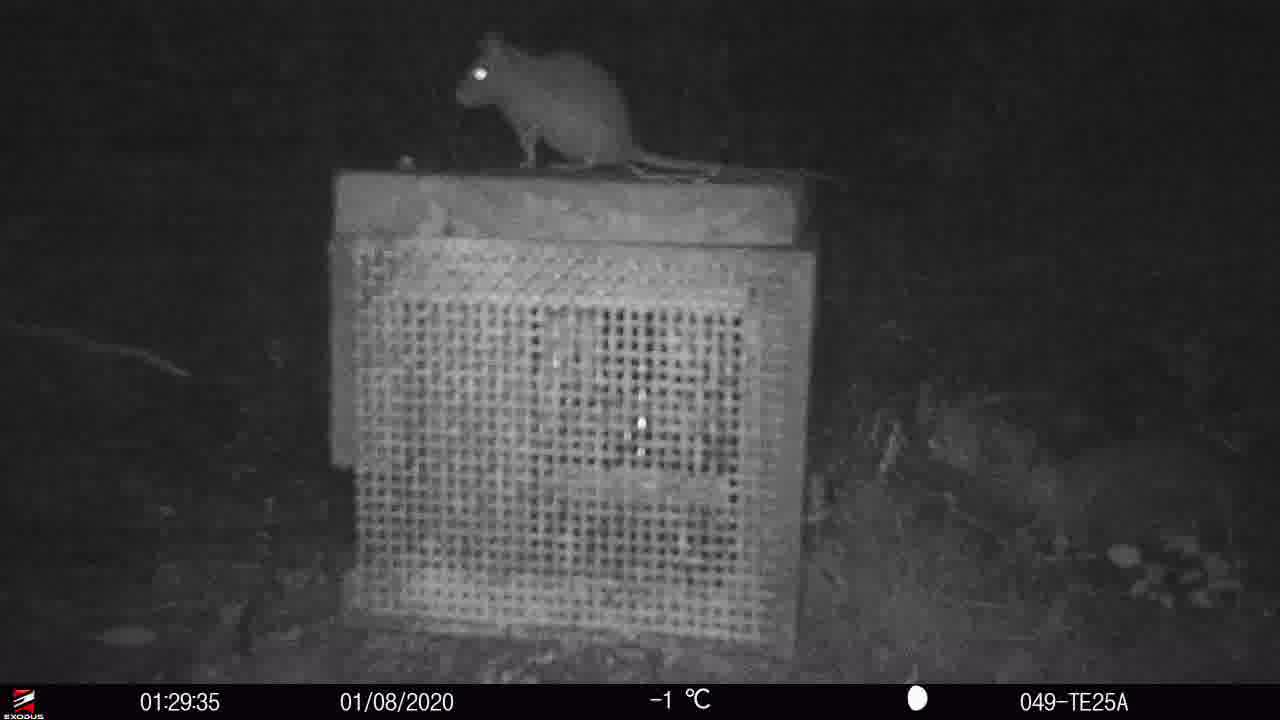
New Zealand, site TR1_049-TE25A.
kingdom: Animalia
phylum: Chordata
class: Mammalia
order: Rodentia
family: Muridae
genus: Rattus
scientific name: Rattus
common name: rat